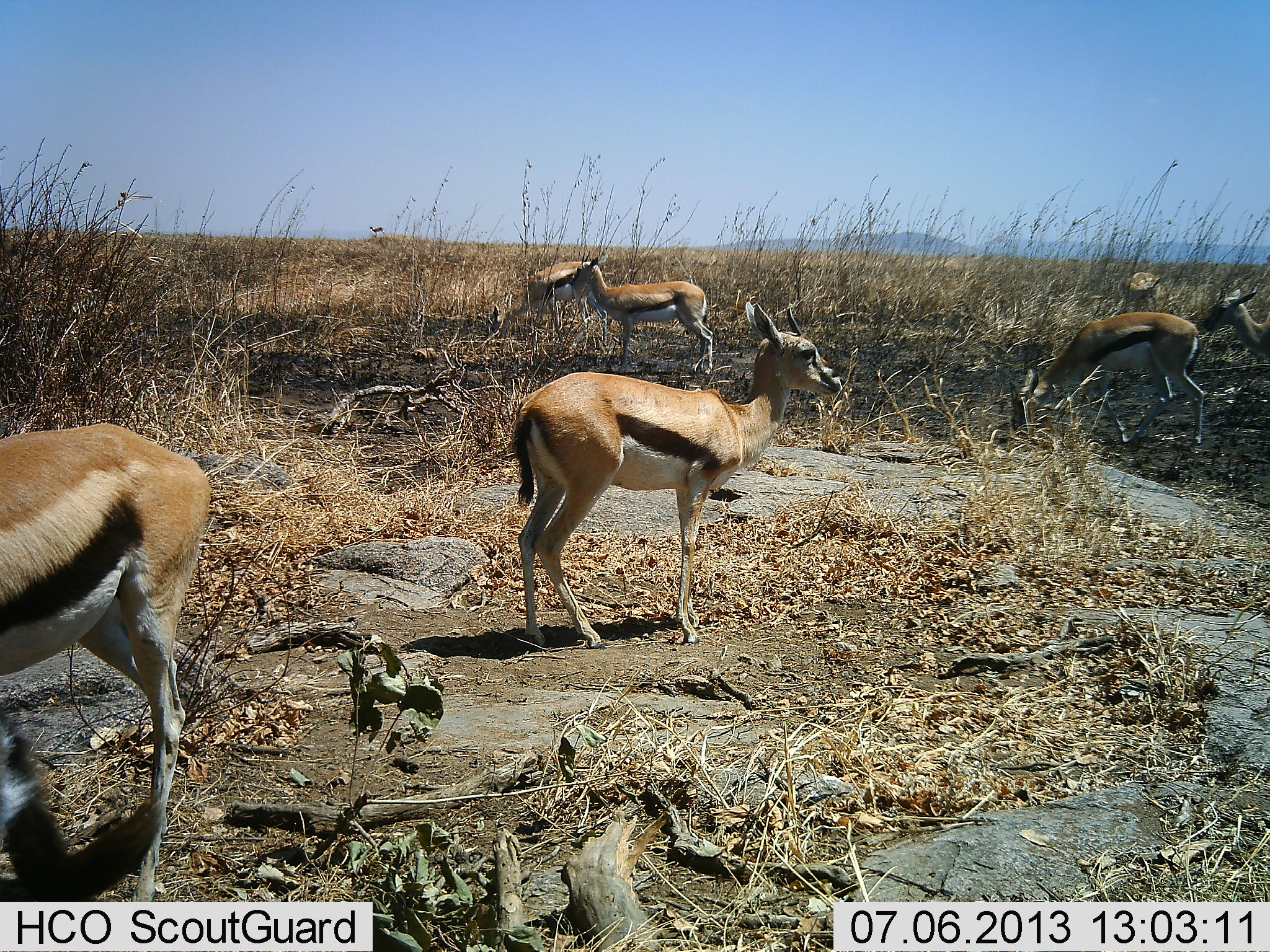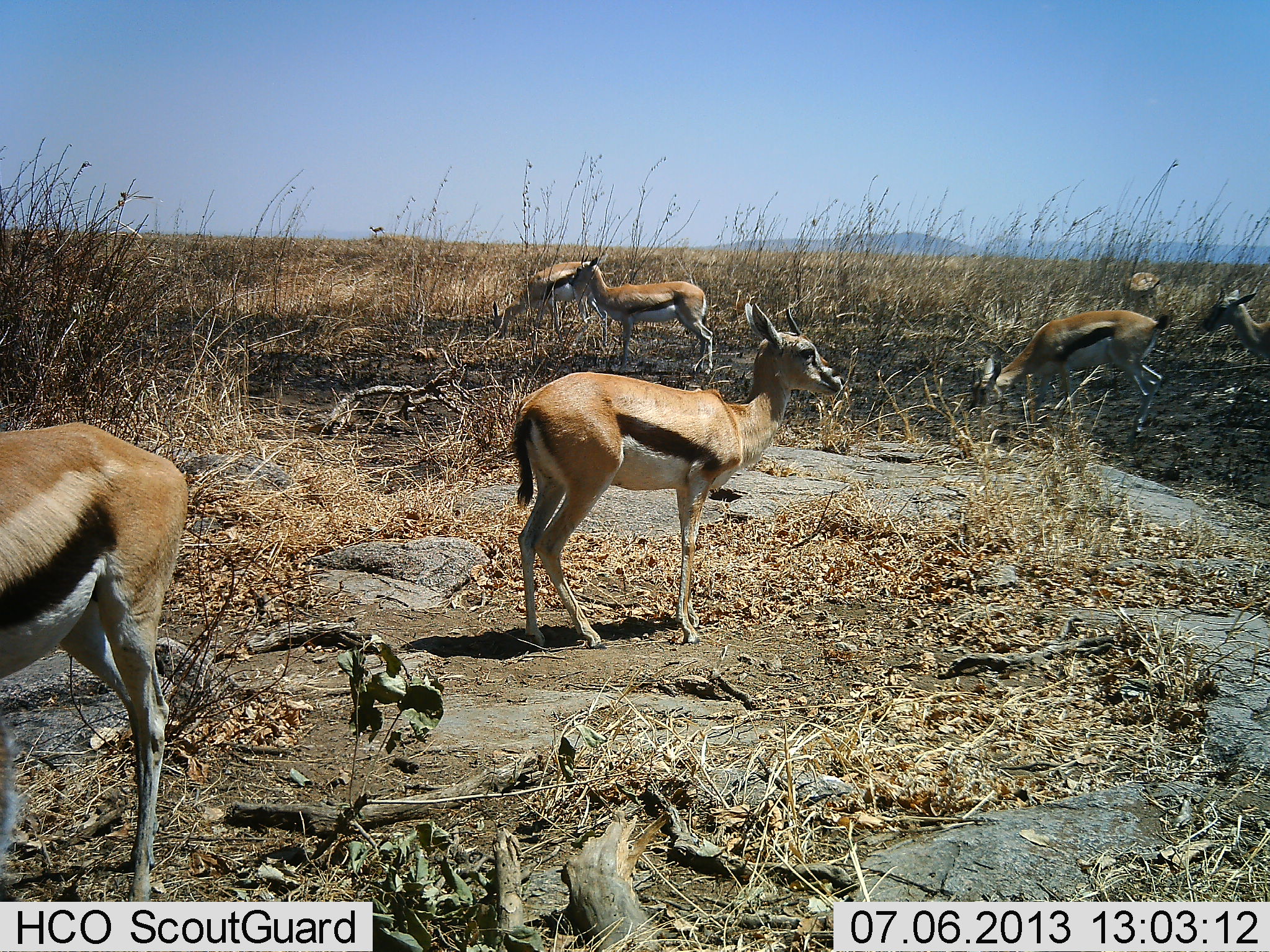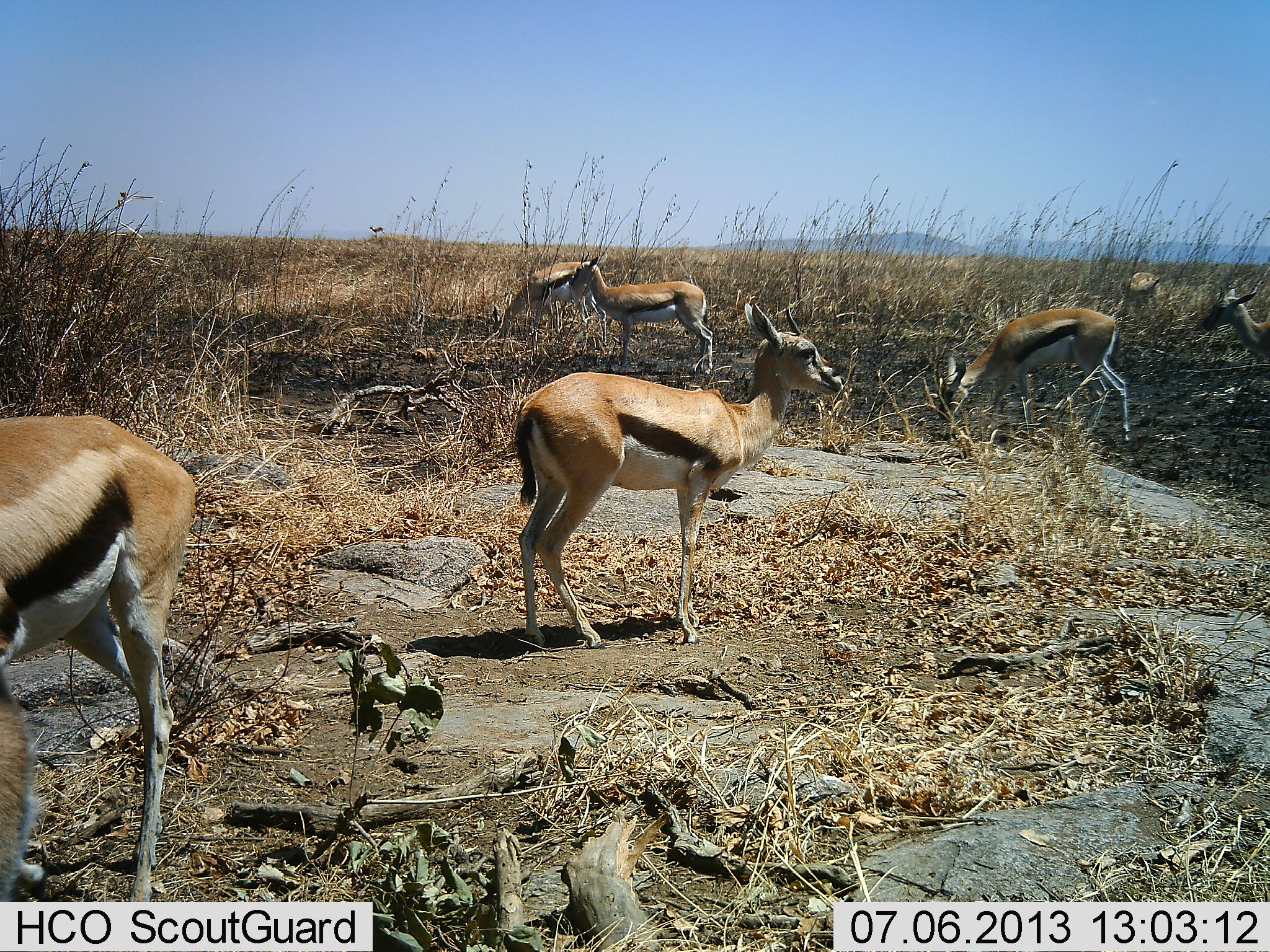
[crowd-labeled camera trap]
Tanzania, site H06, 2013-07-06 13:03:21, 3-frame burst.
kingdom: Animalia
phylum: Chordata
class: Mammalia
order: Artiodactyla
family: Bovidae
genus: Eudorcas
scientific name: Eudorcas thomsonii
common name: thomson's gazelle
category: gazellethomsons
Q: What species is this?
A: Gazellethomsons (thomson's gazelle) (Eudorcas thomsonii).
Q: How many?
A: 7.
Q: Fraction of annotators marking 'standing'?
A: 89%.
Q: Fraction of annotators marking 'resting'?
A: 5%.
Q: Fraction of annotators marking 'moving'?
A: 32%.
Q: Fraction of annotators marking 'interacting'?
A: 5%.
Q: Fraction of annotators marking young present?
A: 0%.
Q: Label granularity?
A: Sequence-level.